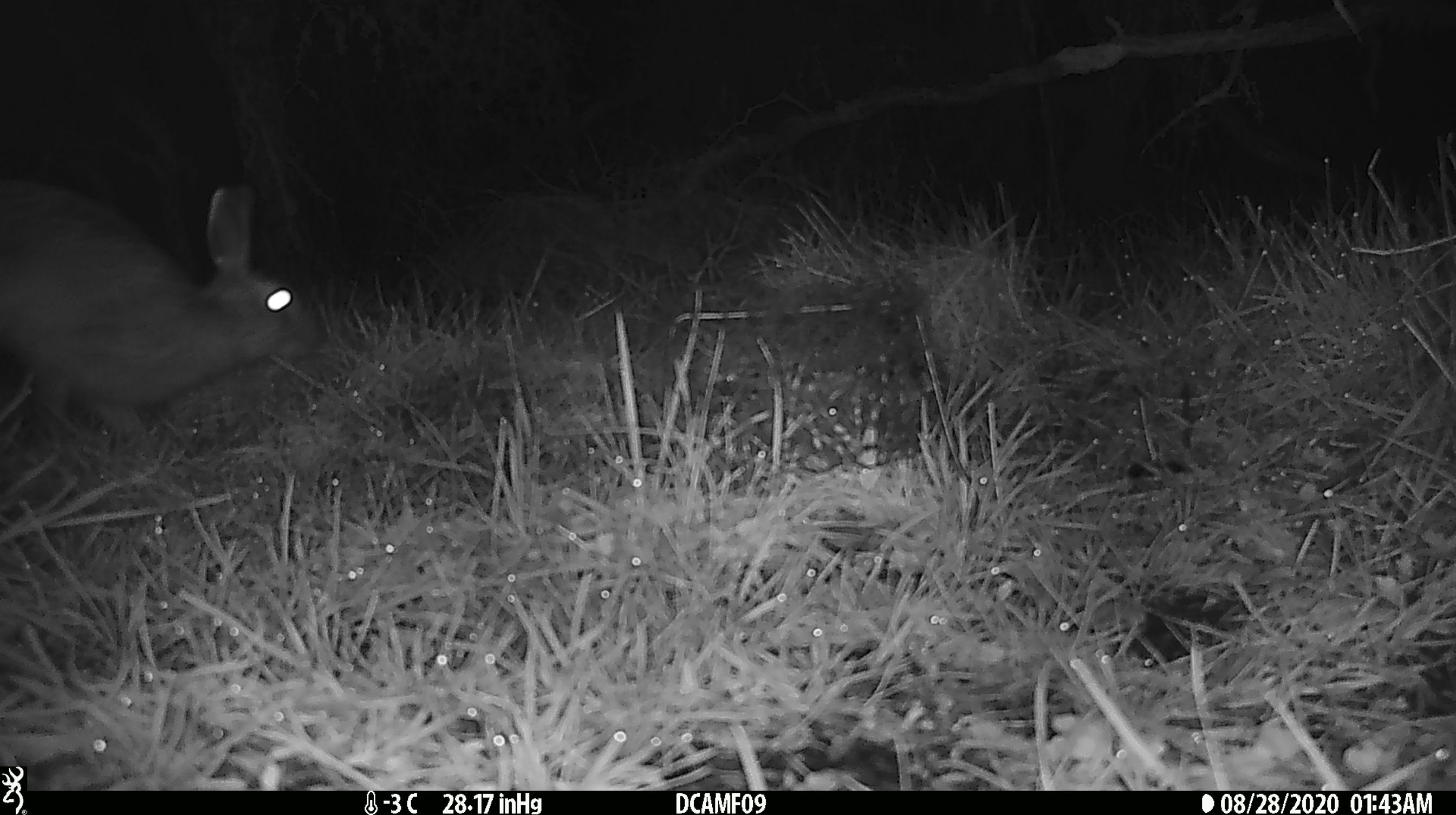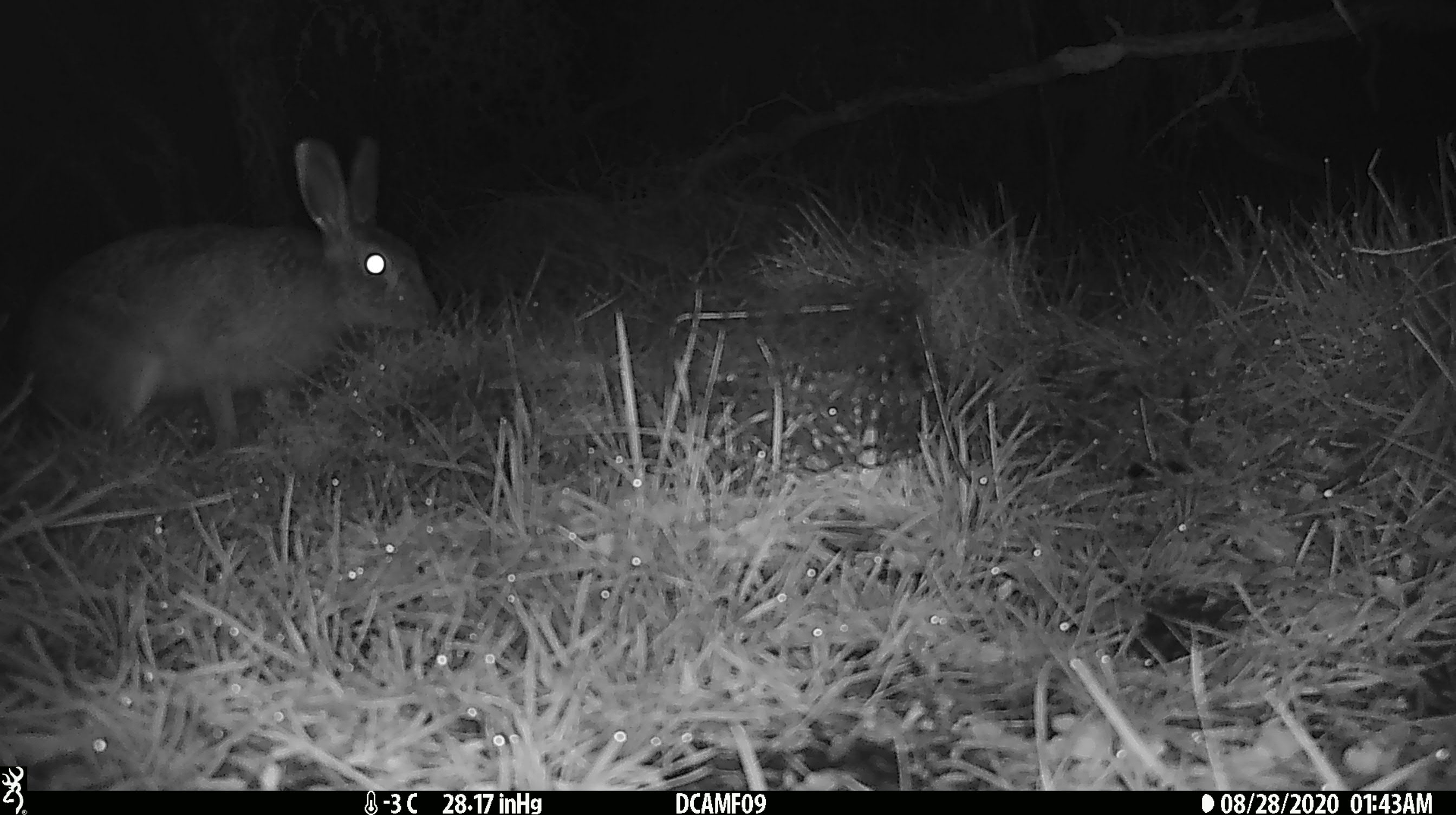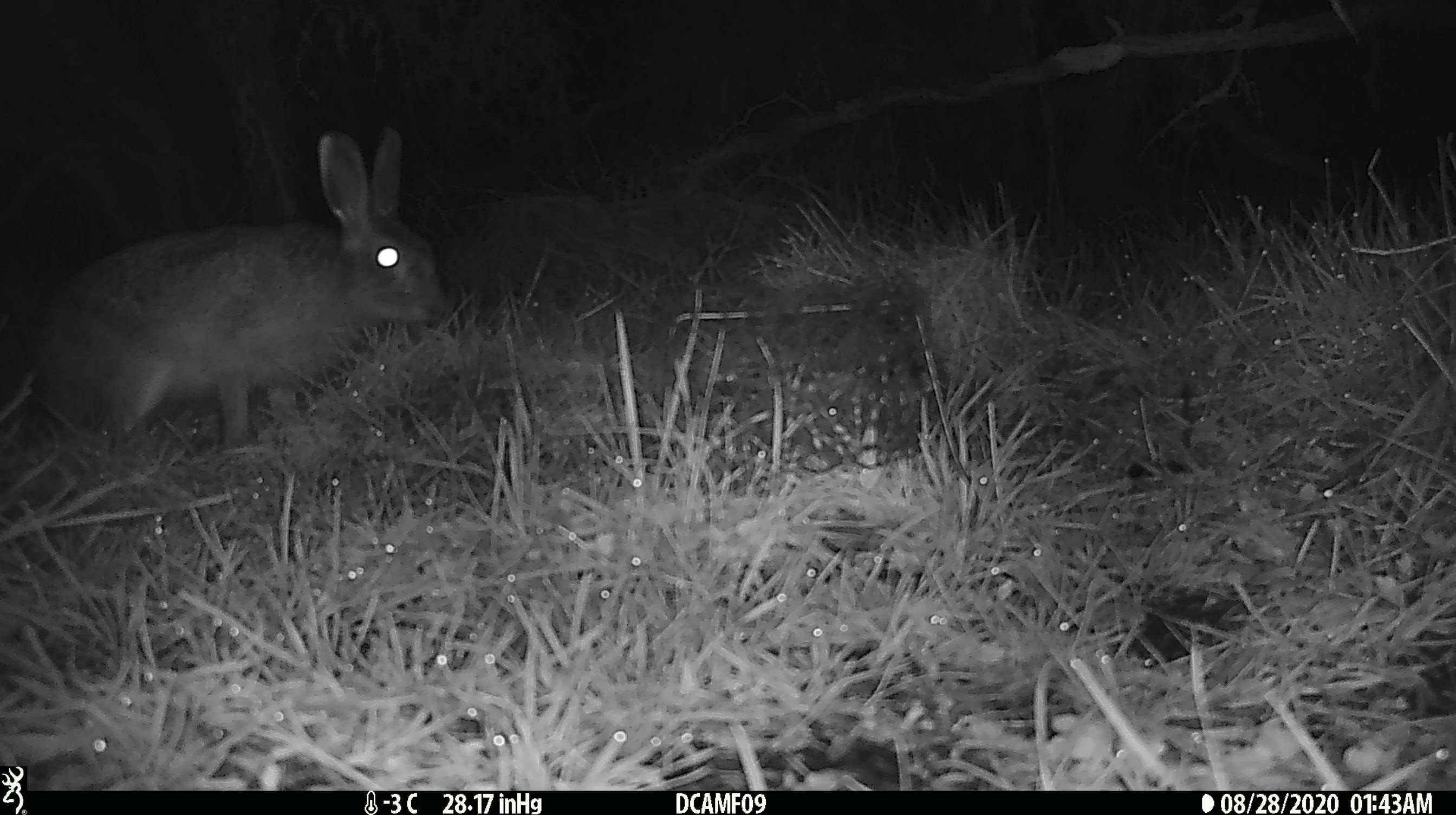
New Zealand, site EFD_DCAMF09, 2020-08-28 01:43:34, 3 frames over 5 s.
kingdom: Animalia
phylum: Chordata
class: Mammalia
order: Lagomorpha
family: Leporidae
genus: Lepus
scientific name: Lepus europaeus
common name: brown hare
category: hare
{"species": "hare (brown hare) (Lepus europaeus)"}